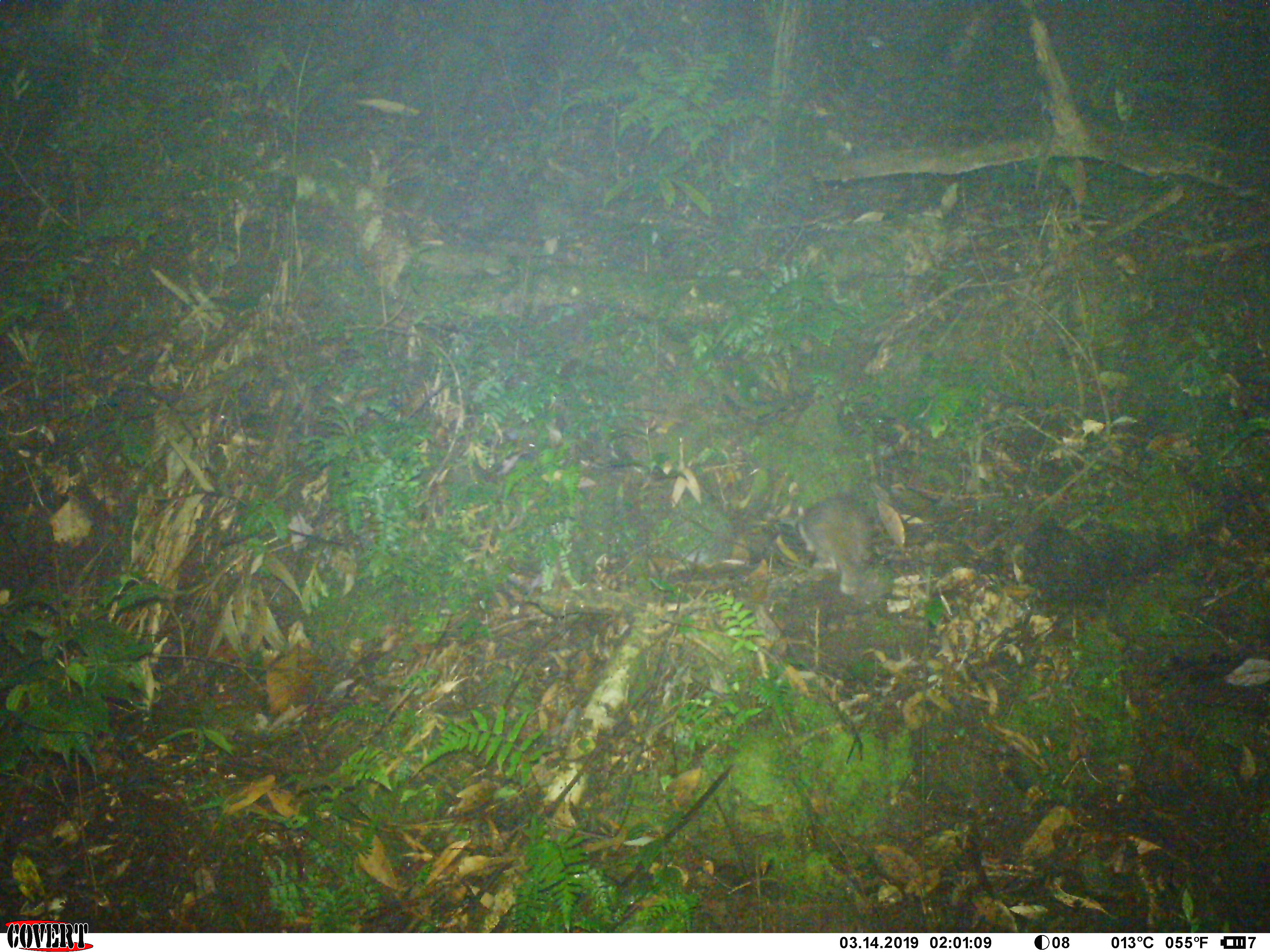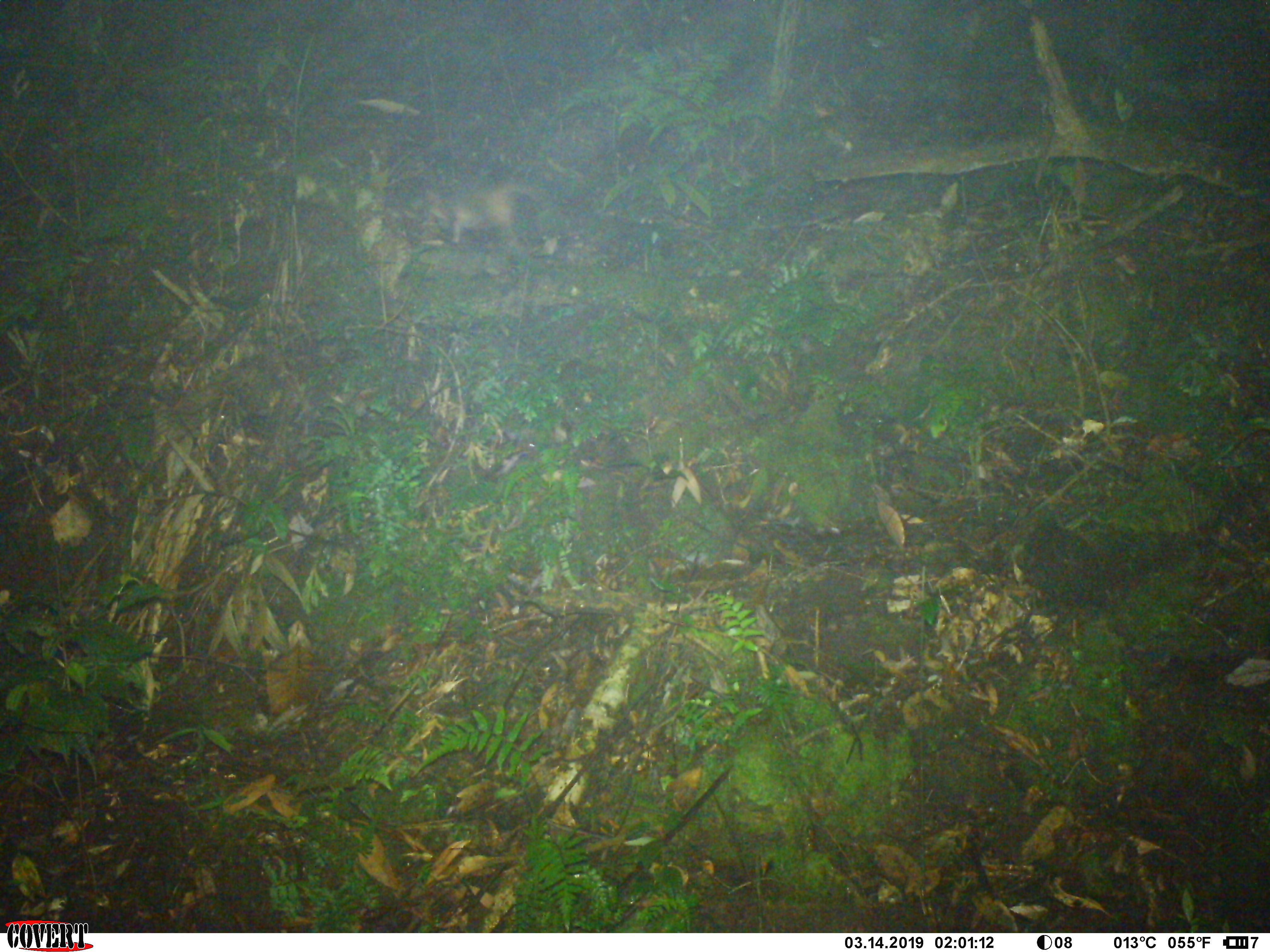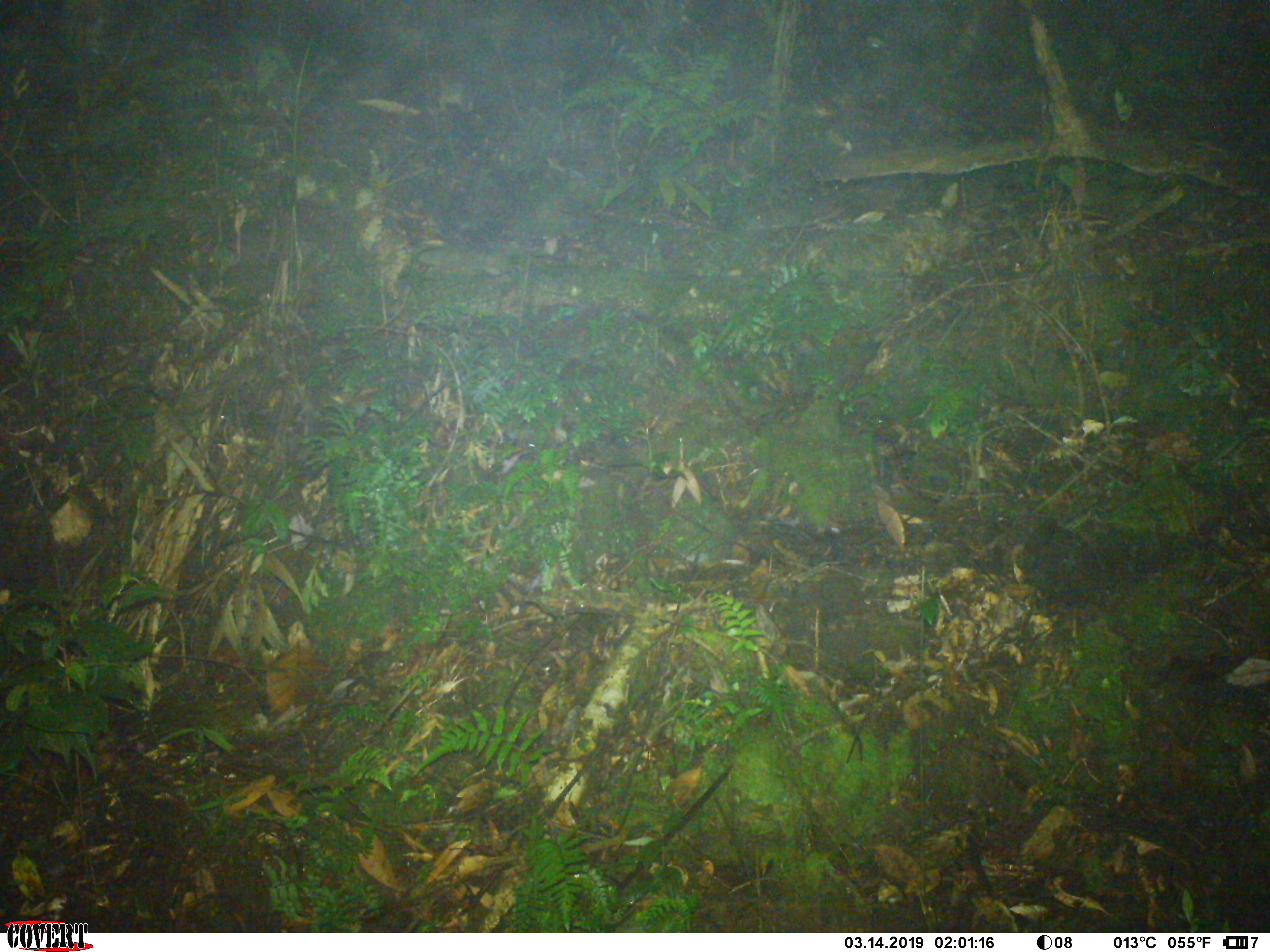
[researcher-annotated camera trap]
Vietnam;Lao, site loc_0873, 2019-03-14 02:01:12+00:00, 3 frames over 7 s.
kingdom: Animalia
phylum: Chordata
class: Mammalia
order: Carnivora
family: Mustelidae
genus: Melogale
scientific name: Melogale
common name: ferret badger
Ferret badger (Melogale). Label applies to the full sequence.